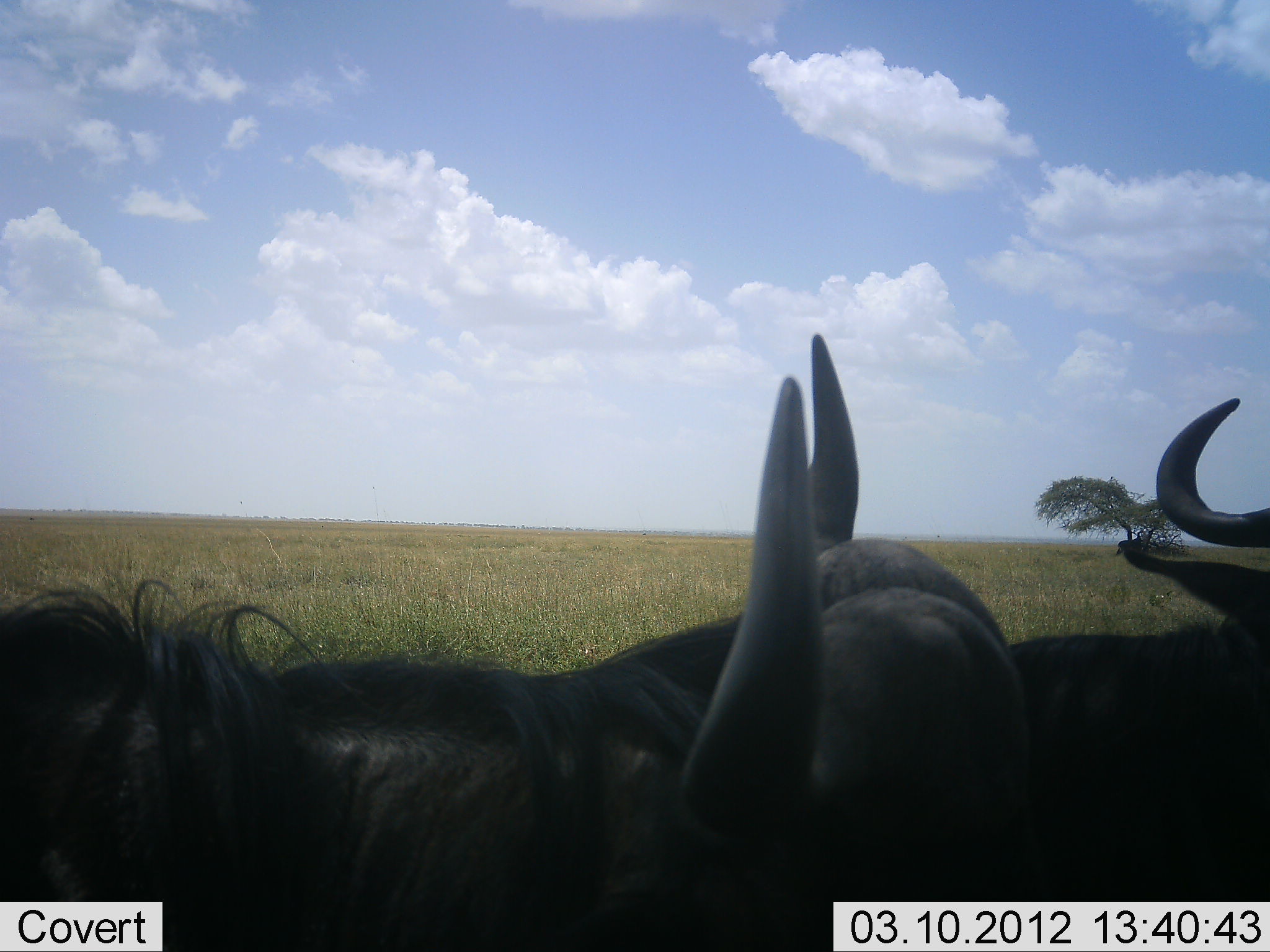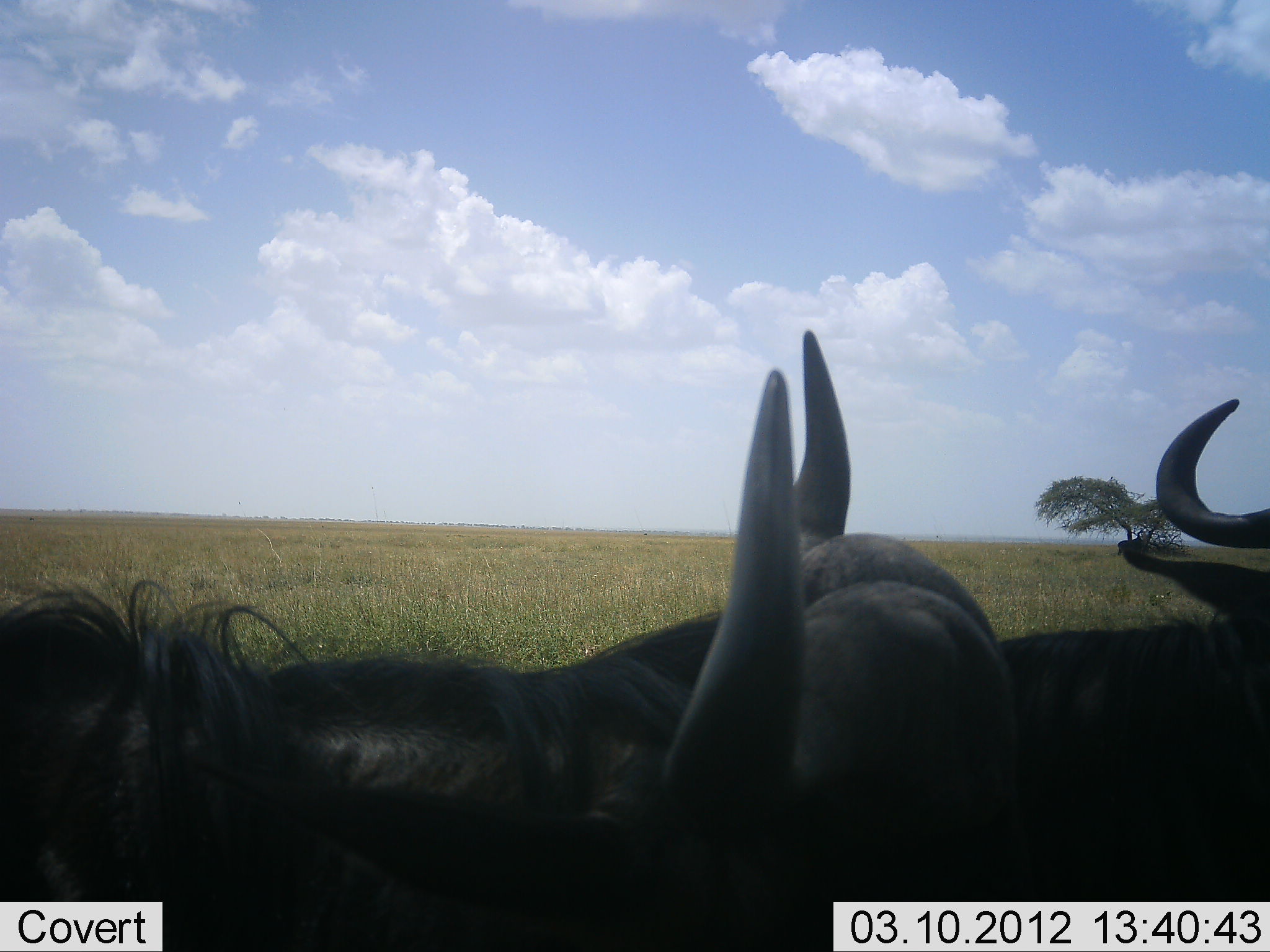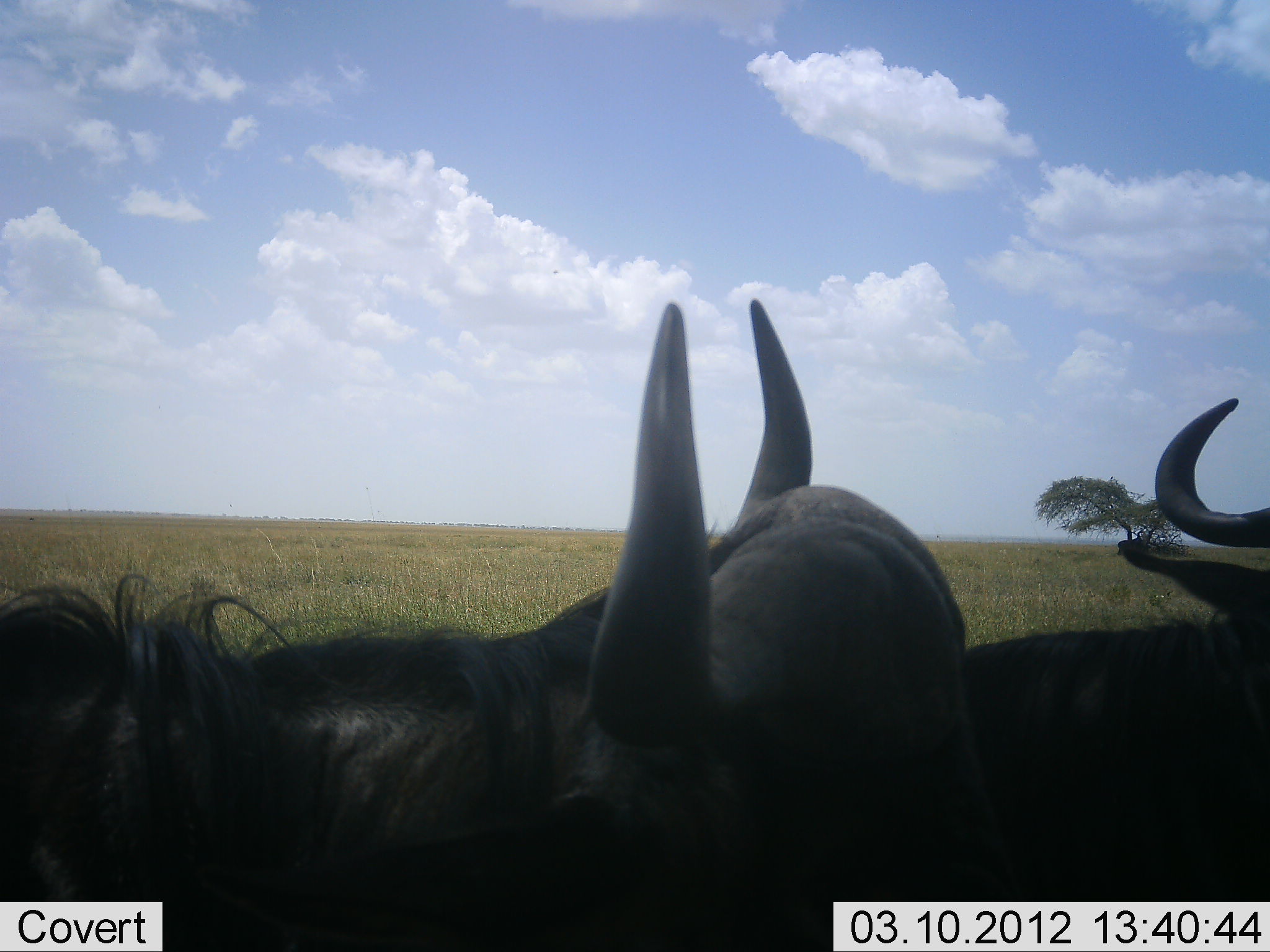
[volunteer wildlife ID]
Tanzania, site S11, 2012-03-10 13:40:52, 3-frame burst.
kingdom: Animalia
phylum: Chordata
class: Mammalia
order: Artiodactyla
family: Bovidae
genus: Connochaetes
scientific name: Connochaetes taurinus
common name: blue wildebeest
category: wildebeest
Wildebeest (blue wildebeest) (Connochaetes taurinus), count 2. Behavior (volunteer vote fractions): standing 62%, resting 38%, moving 3%, interacting 0%. Young present (vote fraction): 0%. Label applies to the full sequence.